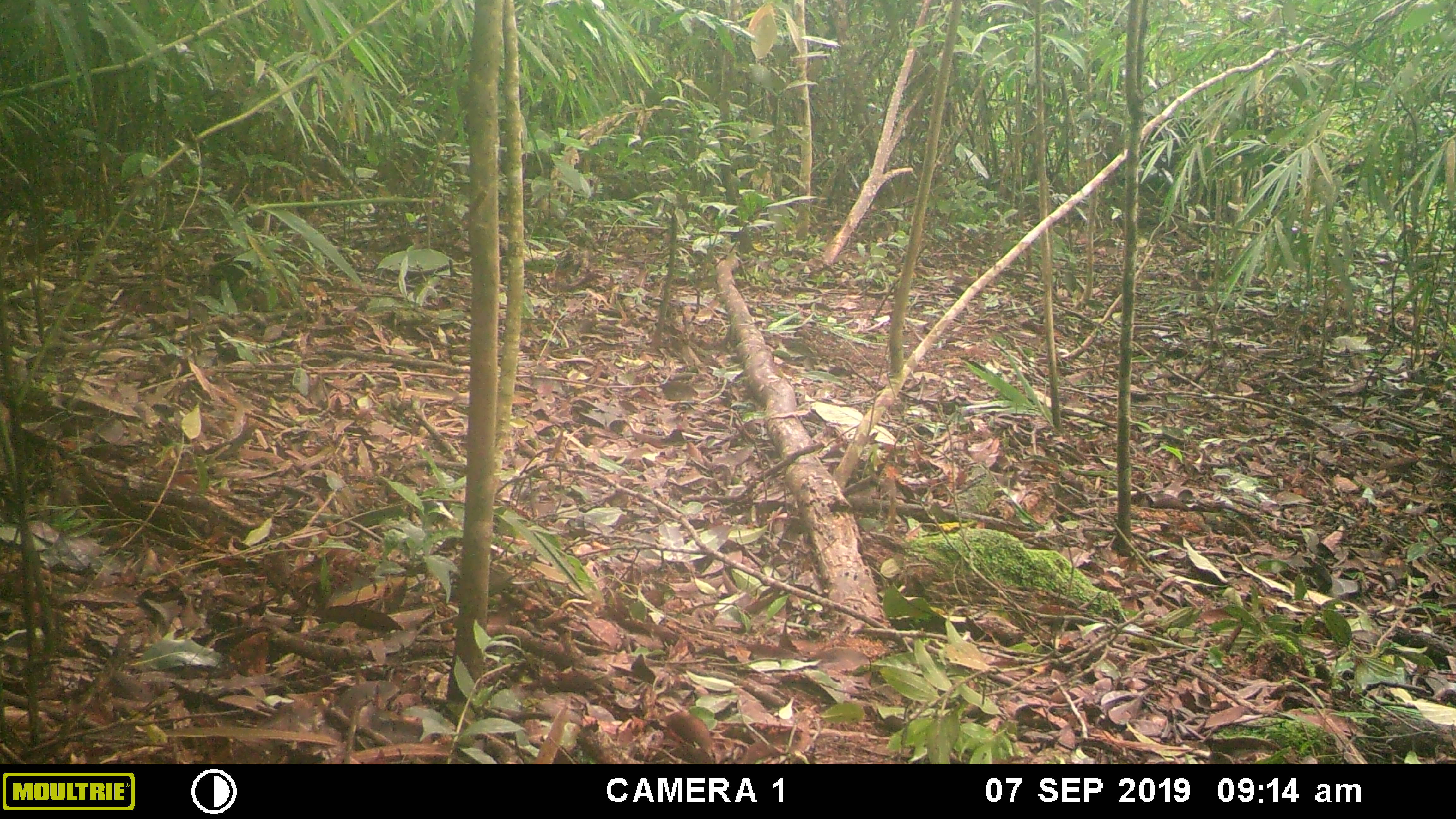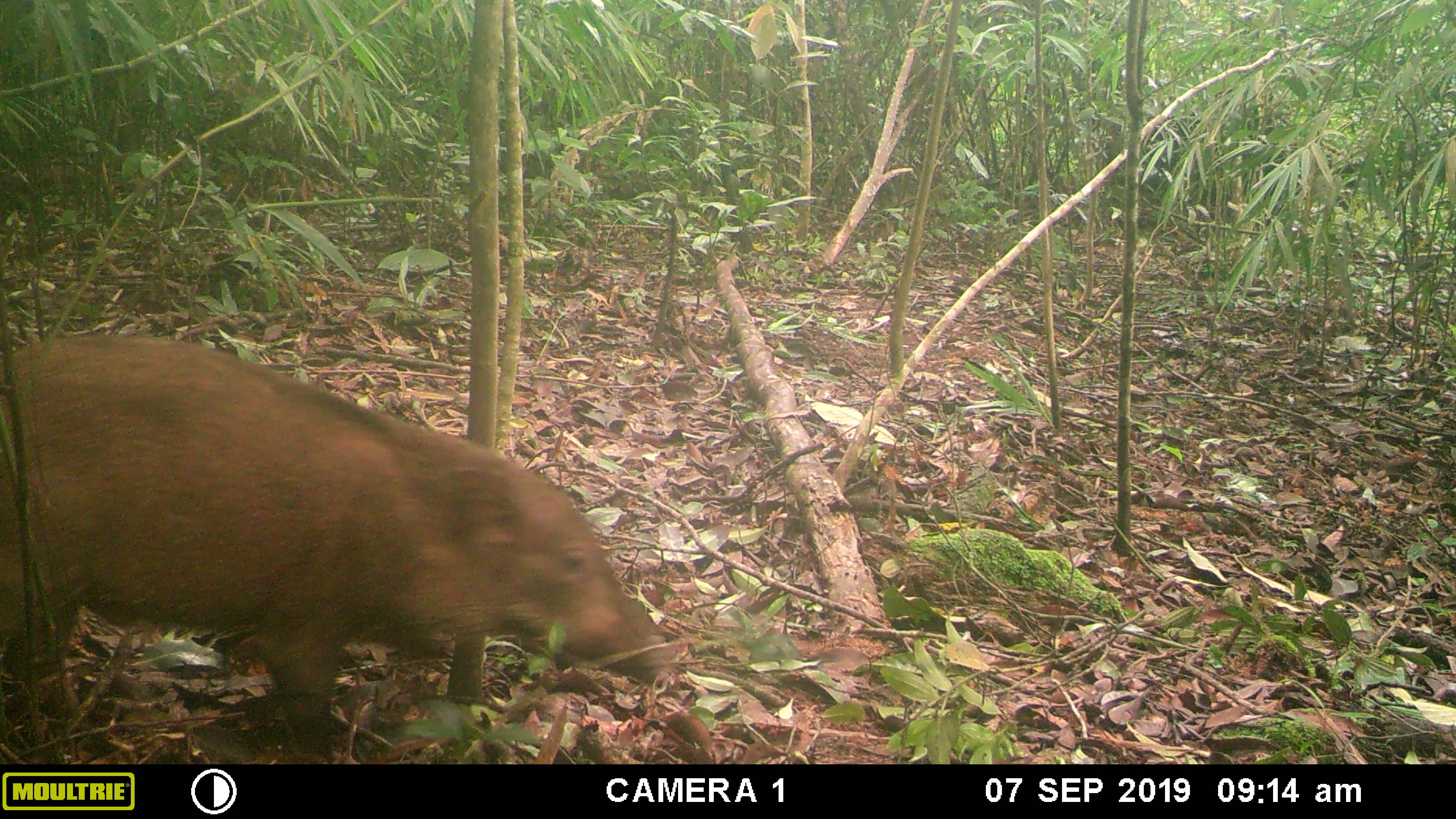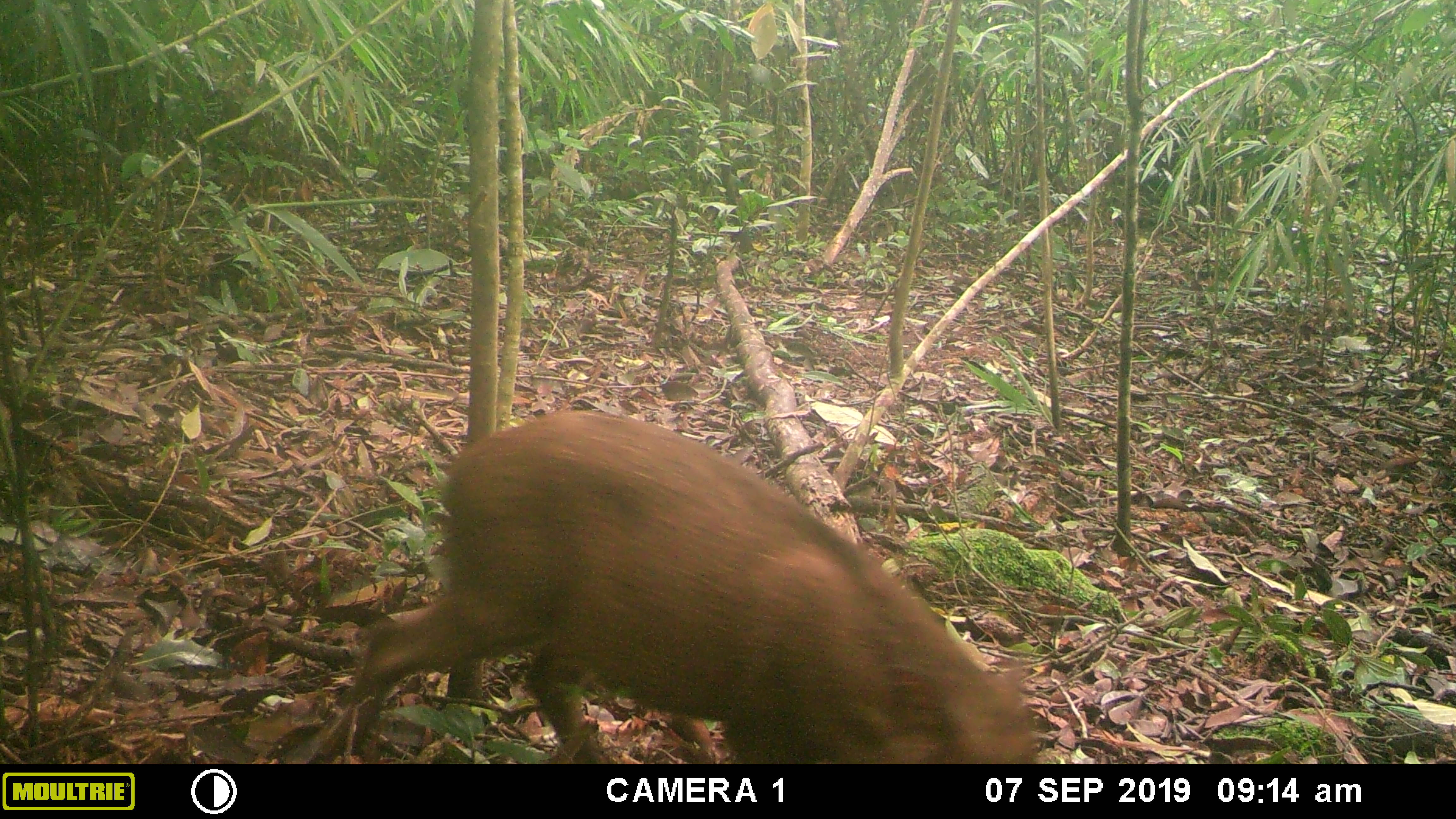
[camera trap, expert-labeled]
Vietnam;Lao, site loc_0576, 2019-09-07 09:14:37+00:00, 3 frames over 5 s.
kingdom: Animalia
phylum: Chordata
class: Mammalia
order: Artiodactyla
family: Suidae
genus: Sus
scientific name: Sus scrofa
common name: eurasian wild pig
Eurasian wild pig (Sus scrofa). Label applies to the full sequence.